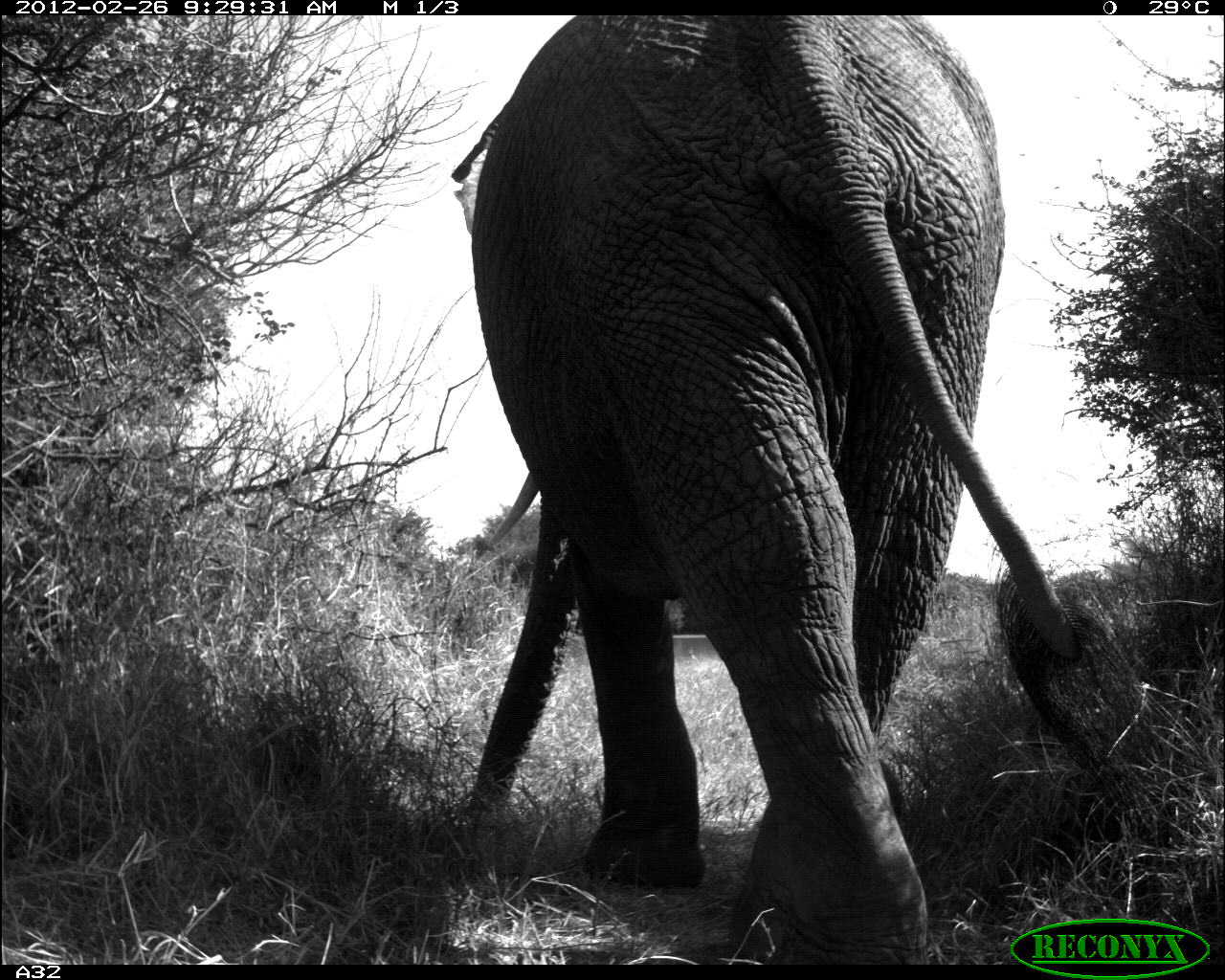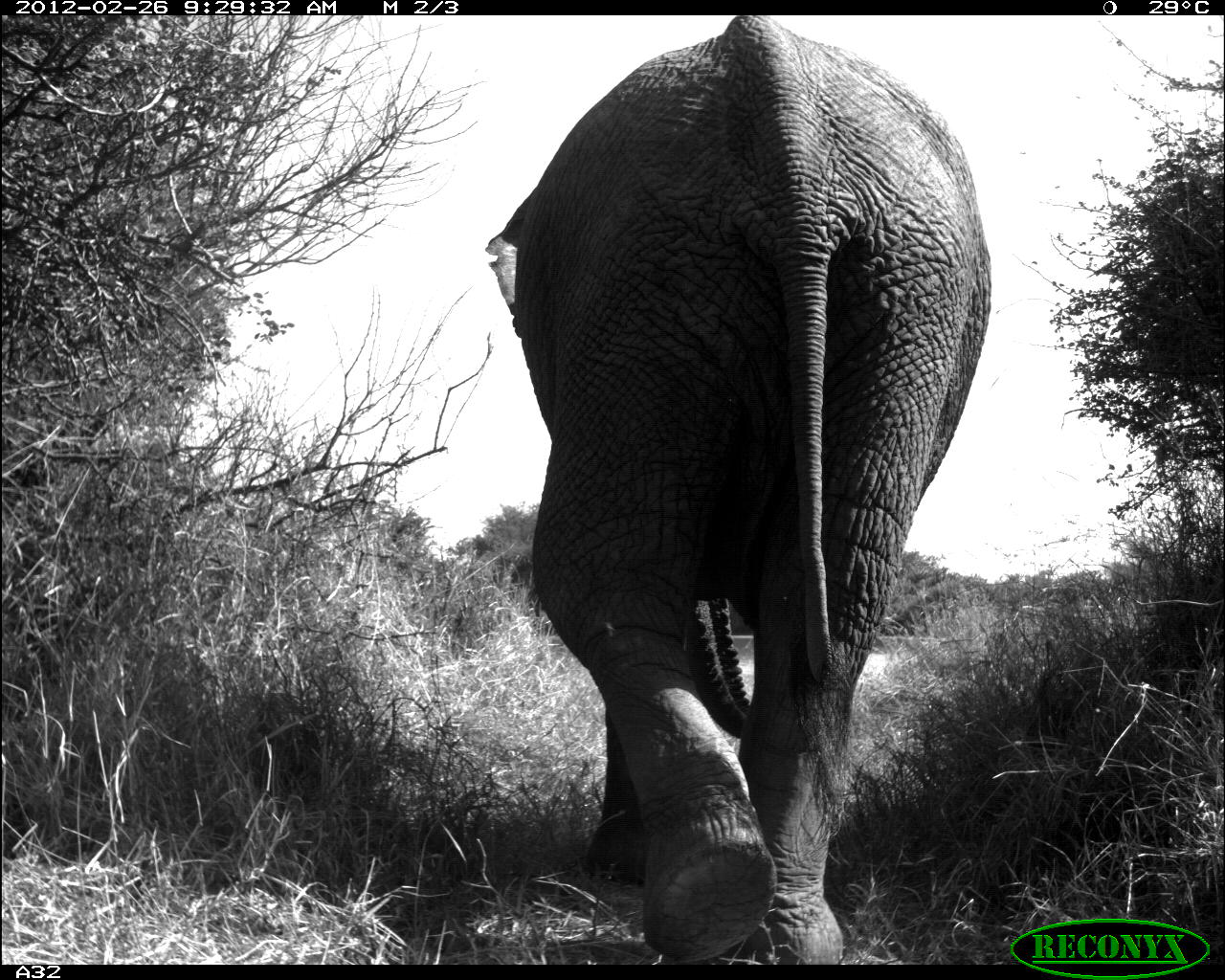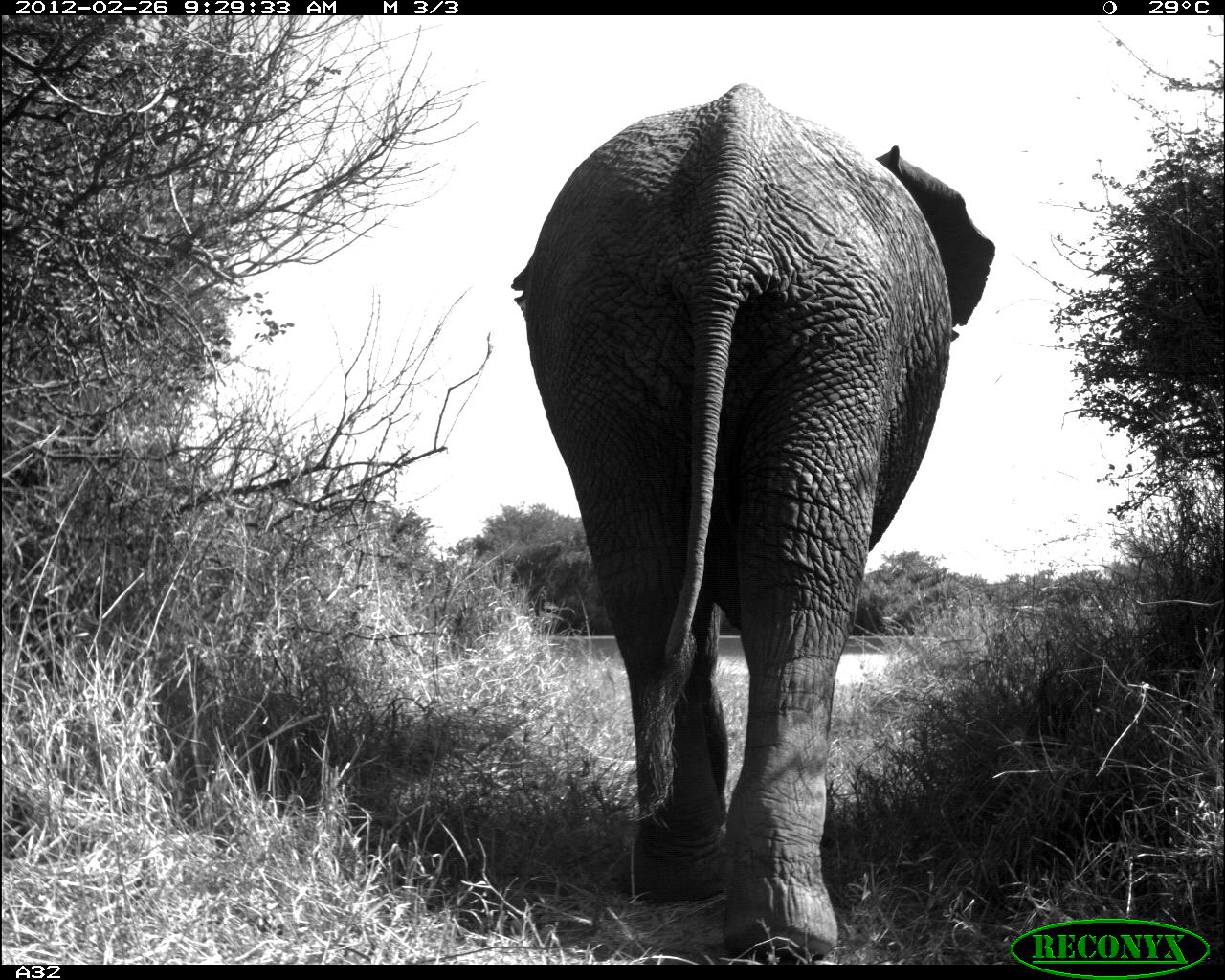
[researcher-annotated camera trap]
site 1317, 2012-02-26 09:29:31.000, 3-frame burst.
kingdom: Animalia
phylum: Chordata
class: Mammalia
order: Proboscidea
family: Elephantidae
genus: Loxodonta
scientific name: Loxodonta africana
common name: african bush elephant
Loxodonta africana (african bush elephant), count 1.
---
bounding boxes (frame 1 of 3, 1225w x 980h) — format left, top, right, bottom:
loxodonta africana: 446, 14, 1160, 964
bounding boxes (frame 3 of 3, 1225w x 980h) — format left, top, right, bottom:
loxodonta africana: 510, 82, 995, 955